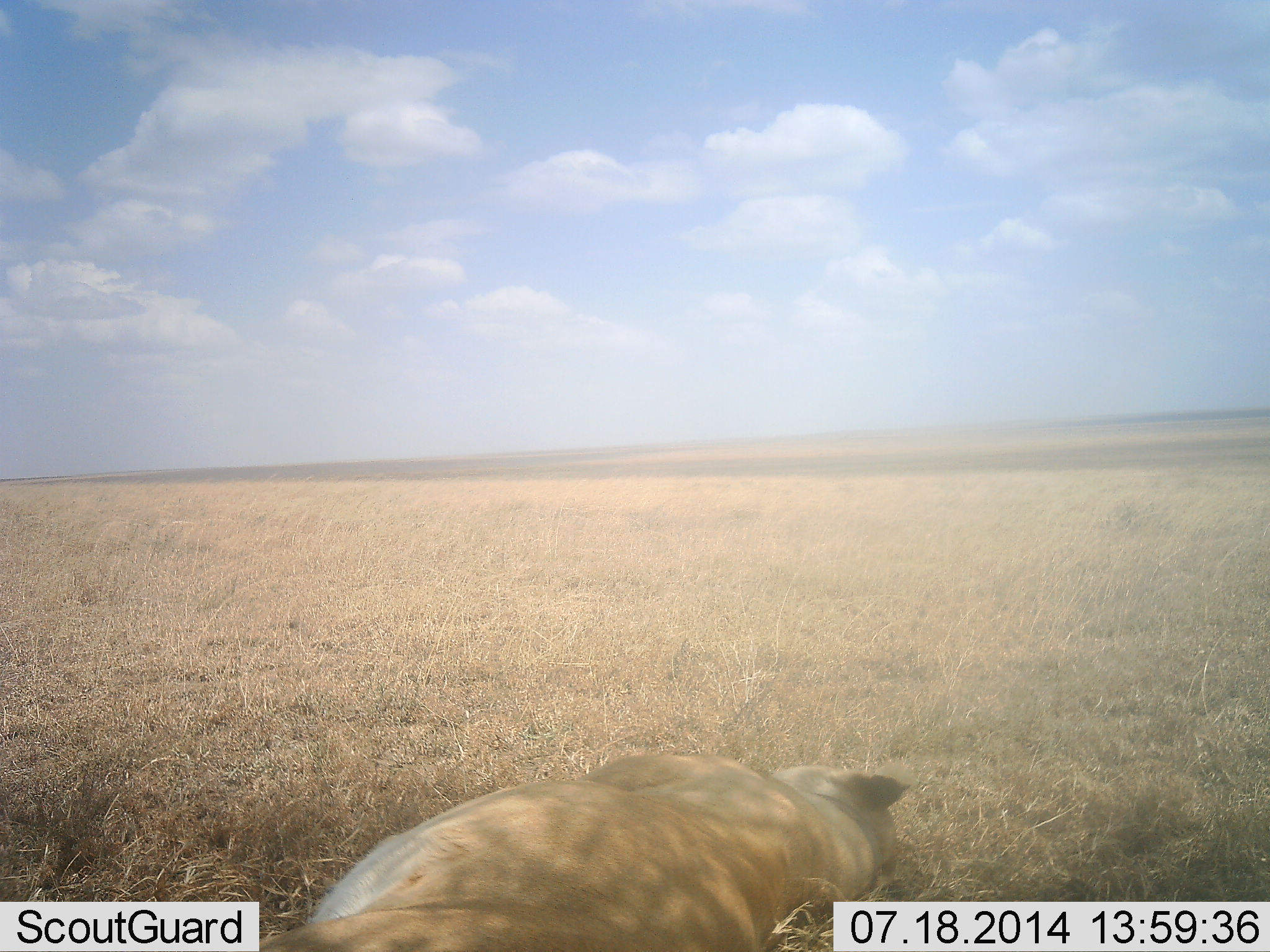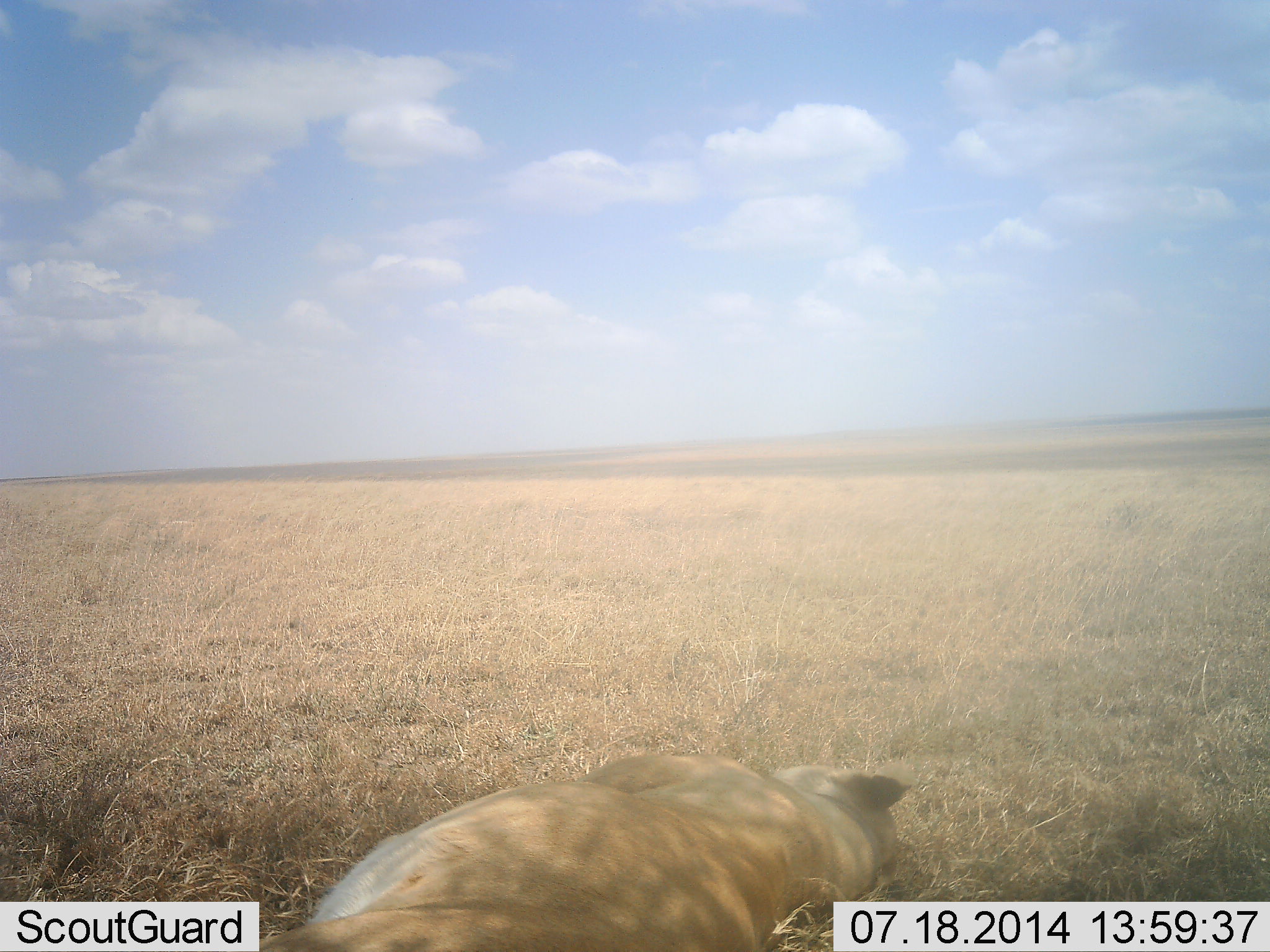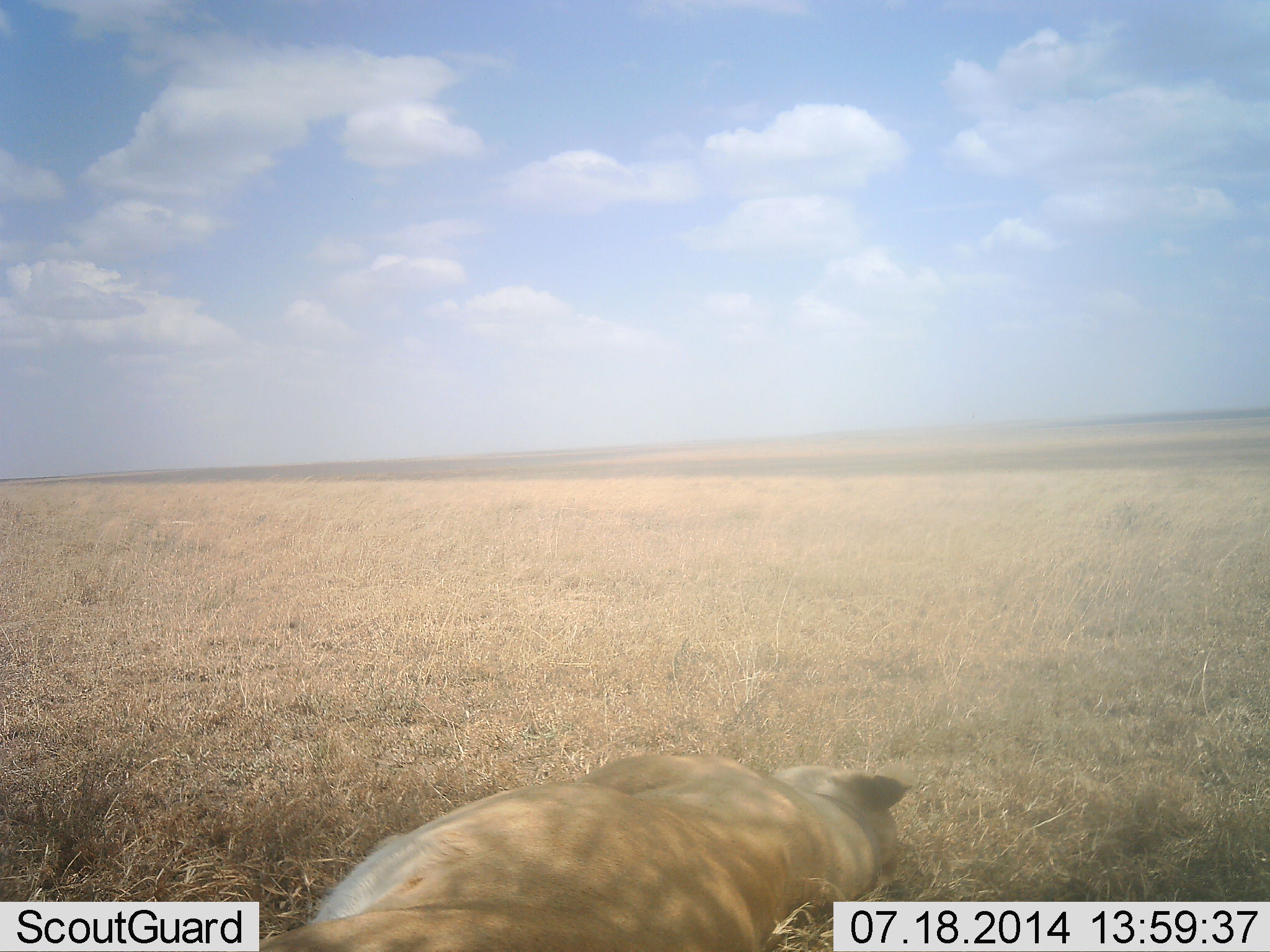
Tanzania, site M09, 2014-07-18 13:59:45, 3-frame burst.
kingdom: Animalia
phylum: Chordata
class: Mammalia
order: Carnivora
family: Felidae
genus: Panthera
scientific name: Panthera leo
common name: lion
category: lionfemale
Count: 1.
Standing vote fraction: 0%.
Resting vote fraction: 100%.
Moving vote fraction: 0%.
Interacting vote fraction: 0%.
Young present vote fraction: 0%.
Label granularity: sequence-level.